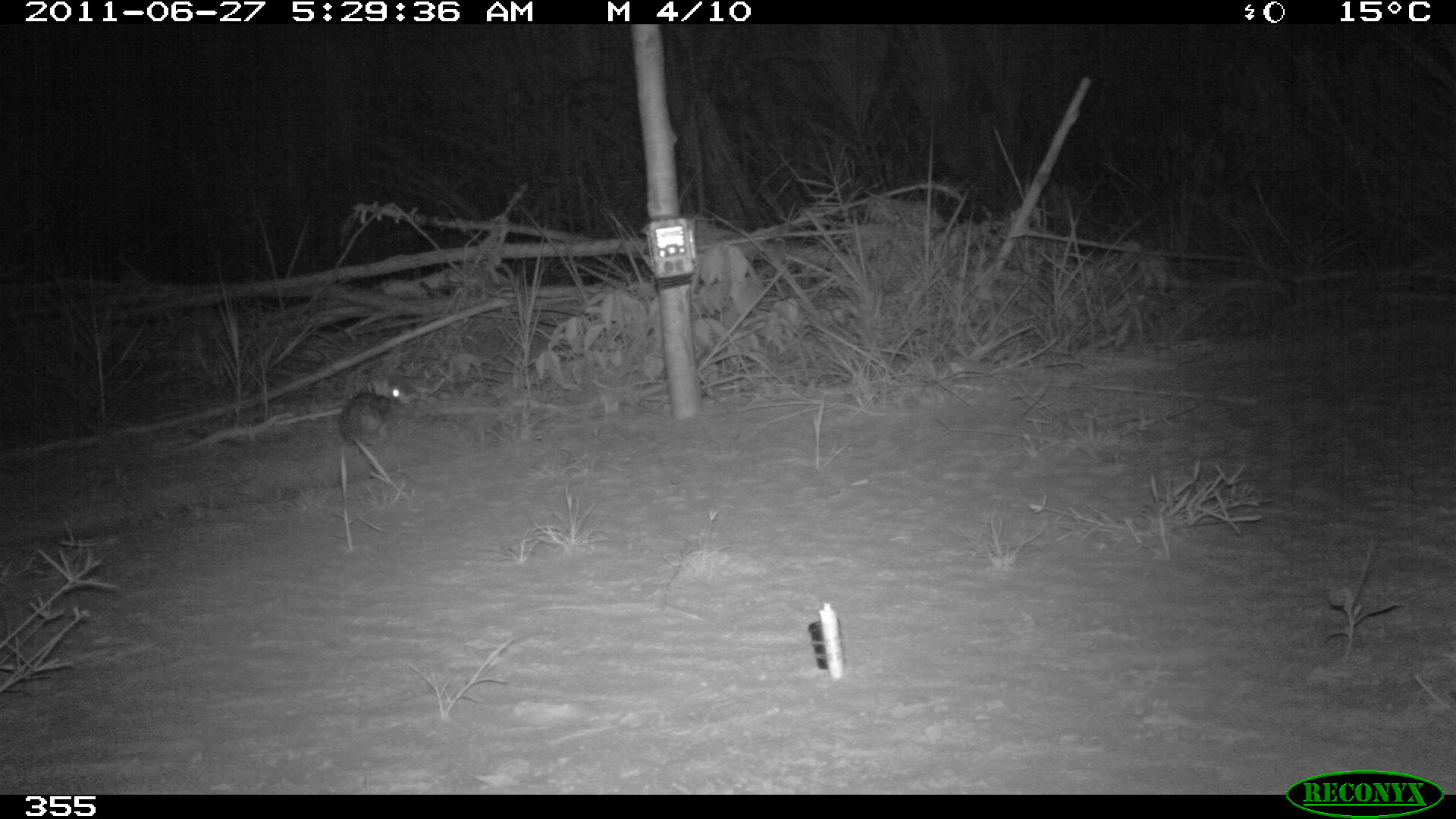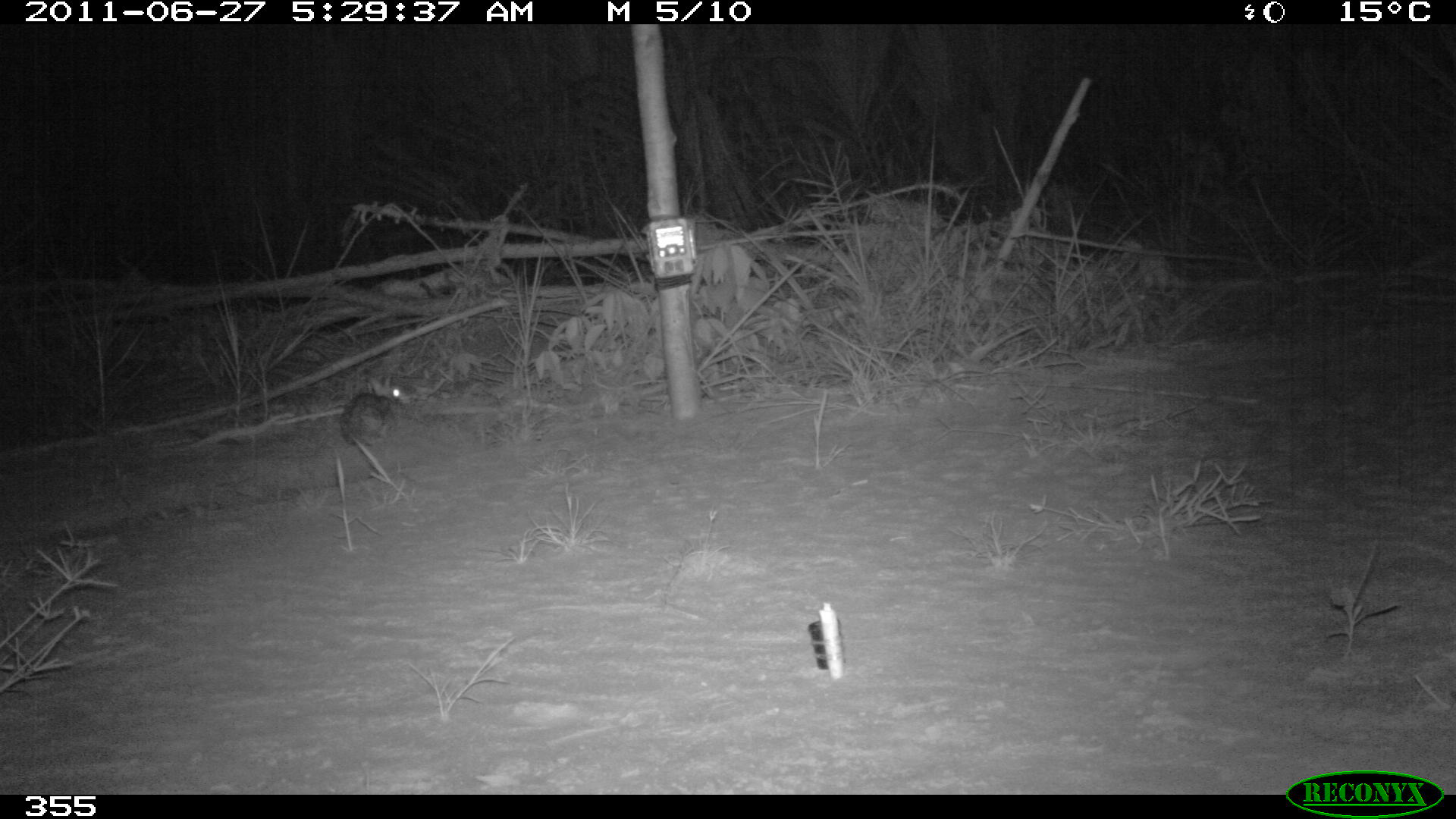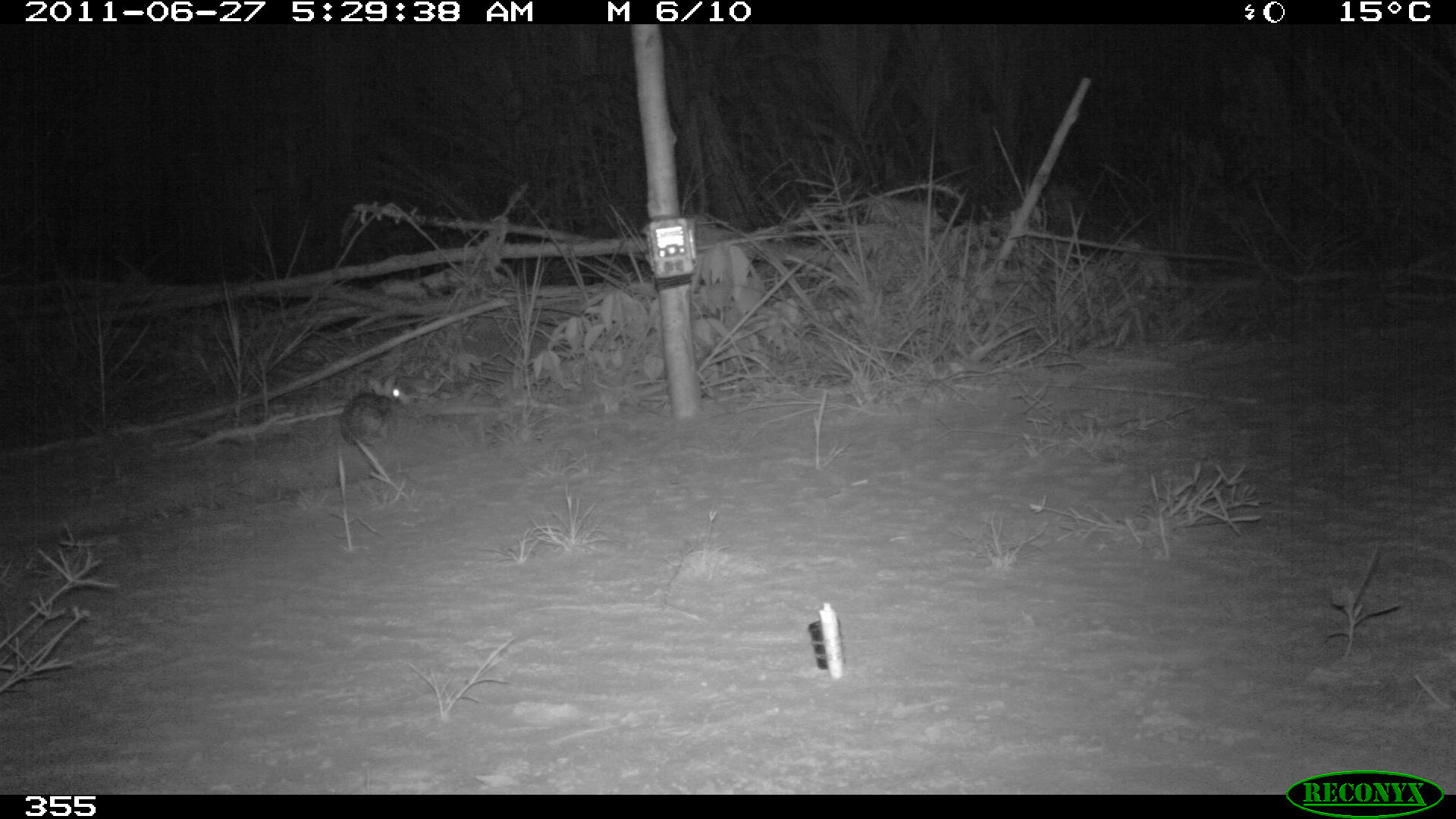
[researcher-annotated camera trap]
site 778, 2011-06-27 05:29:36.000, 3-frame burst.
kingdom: Animalia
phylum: Chordata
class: Mammalia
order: Lagomorpha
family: Leporidae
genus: Sylvilagus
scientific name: Sylvilagus brasiliensis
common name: tapeti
Sylvilagus brasiliensis (tapeti).